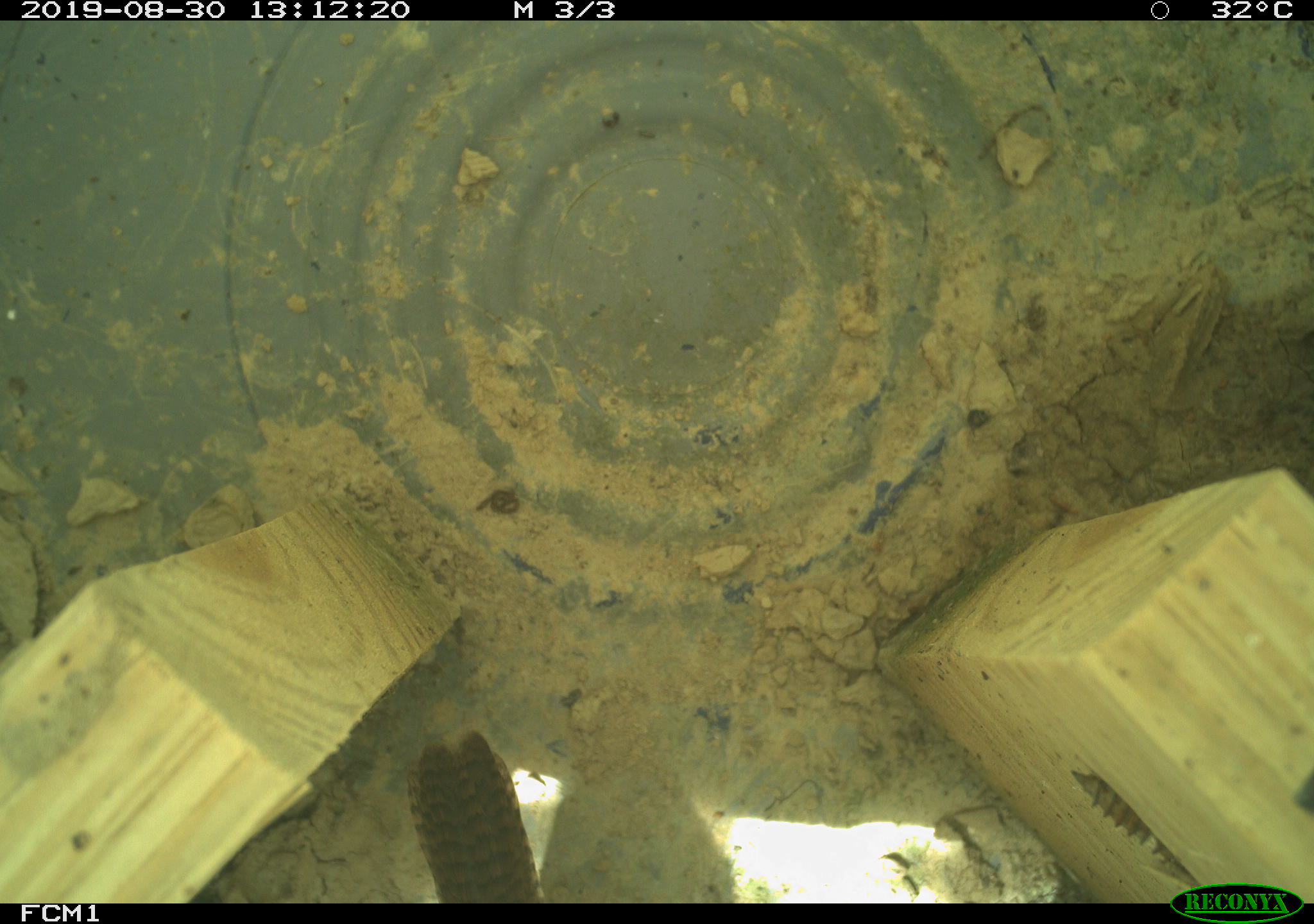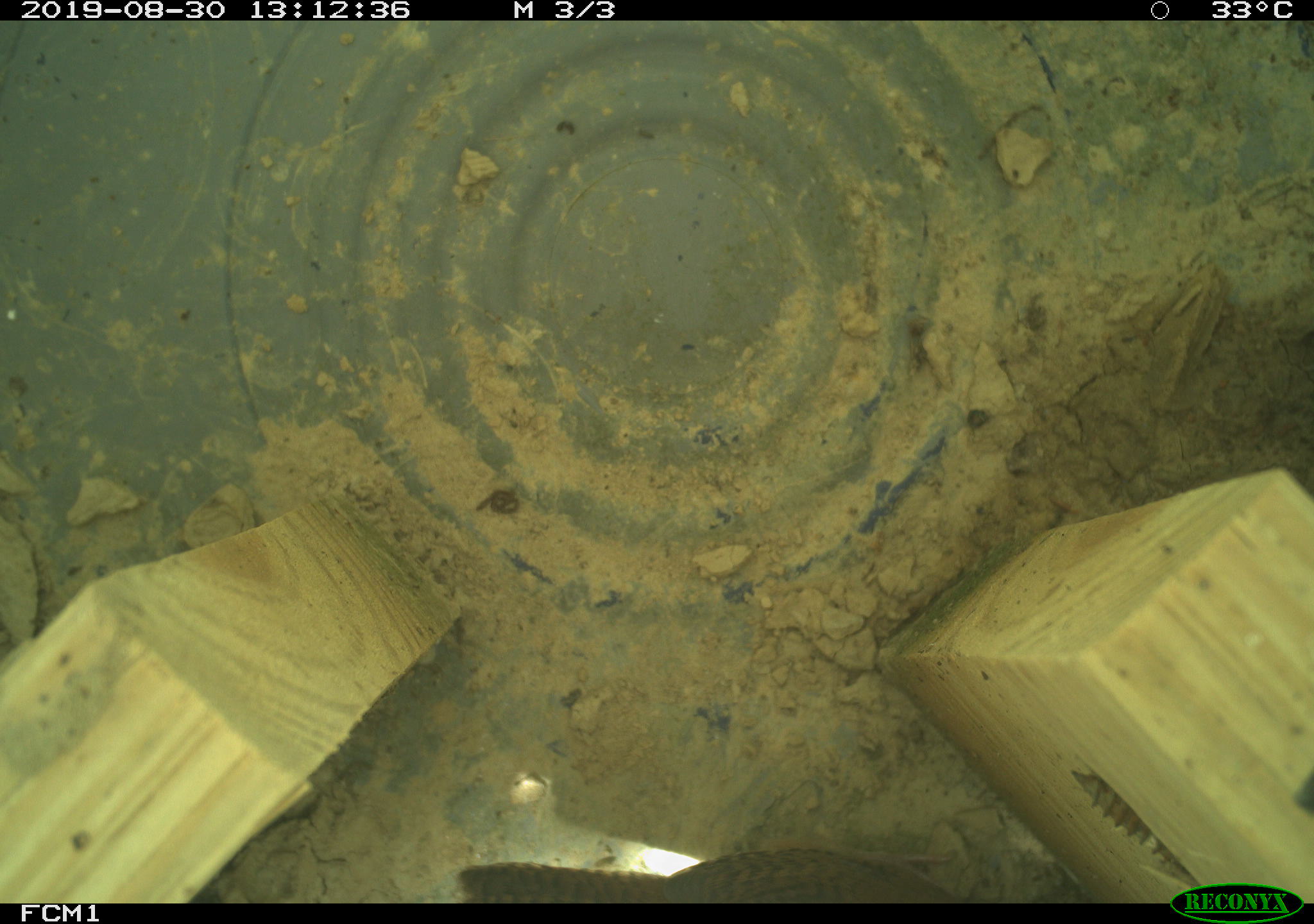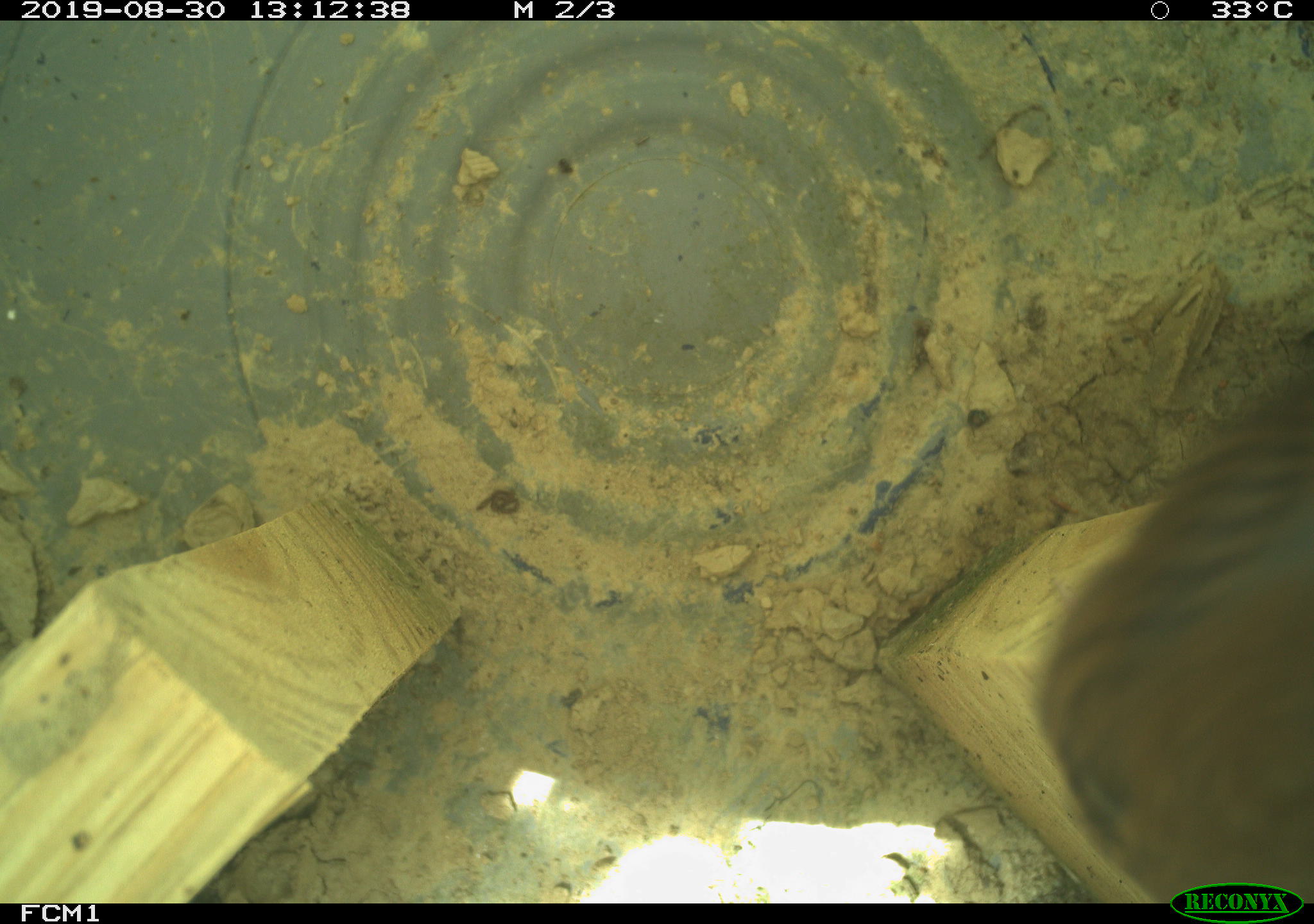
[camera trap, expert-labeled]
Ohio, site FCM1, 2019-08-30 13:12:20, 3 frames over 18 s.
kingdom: Animalia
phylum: Chordata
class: Aves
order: Passeriformes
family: Troglodytidae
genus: Troglodytes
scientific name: Troglodytes aedon aedon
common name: northern house wren